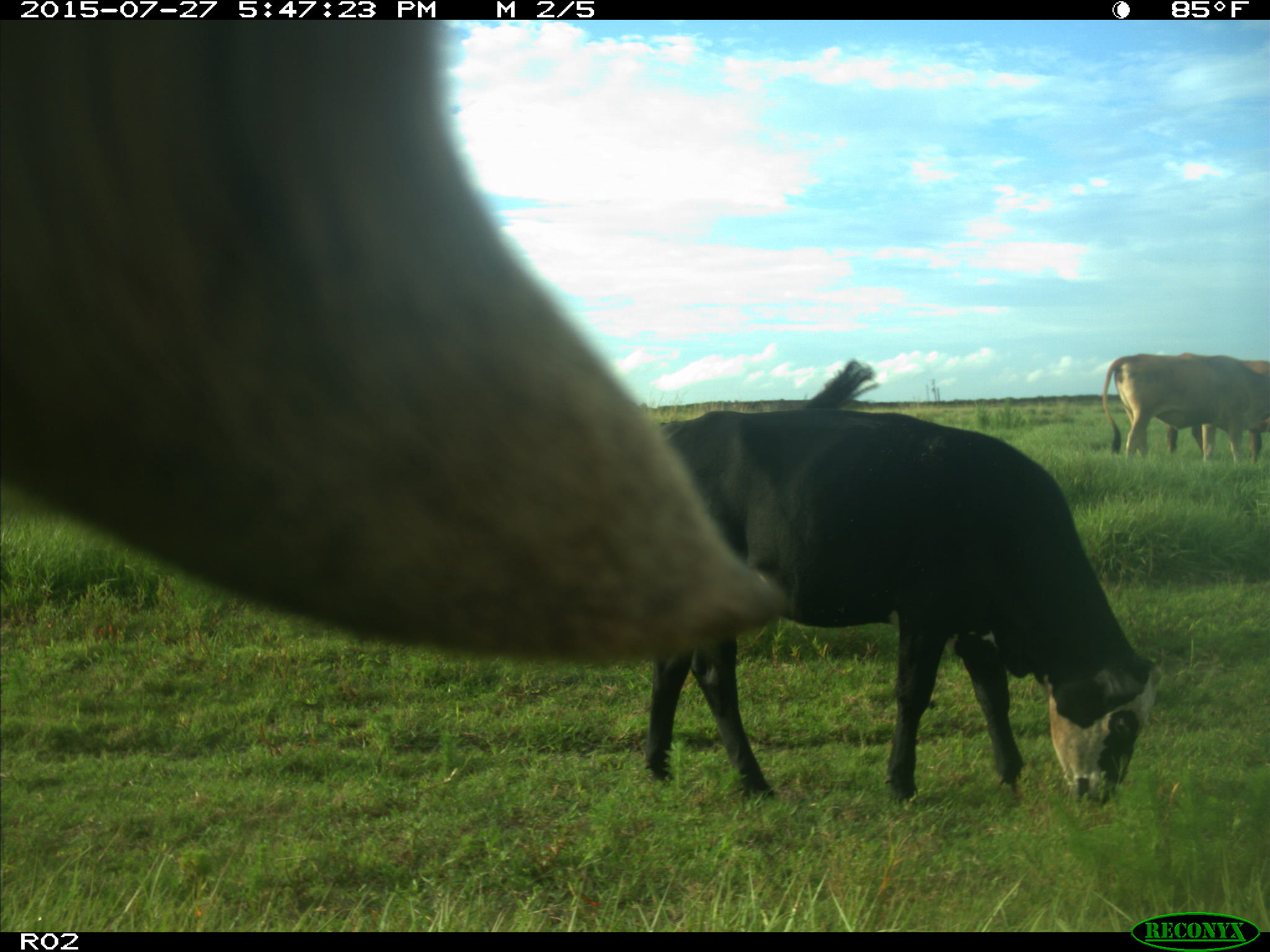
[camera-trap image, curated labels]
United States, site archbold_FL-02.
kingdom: Animalia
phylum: Chordata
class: Mammalia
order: Artiodactyla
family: Bovidae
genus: Bos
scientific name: Bos taurus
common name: domestic cow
Bos taurus (domestic cow).